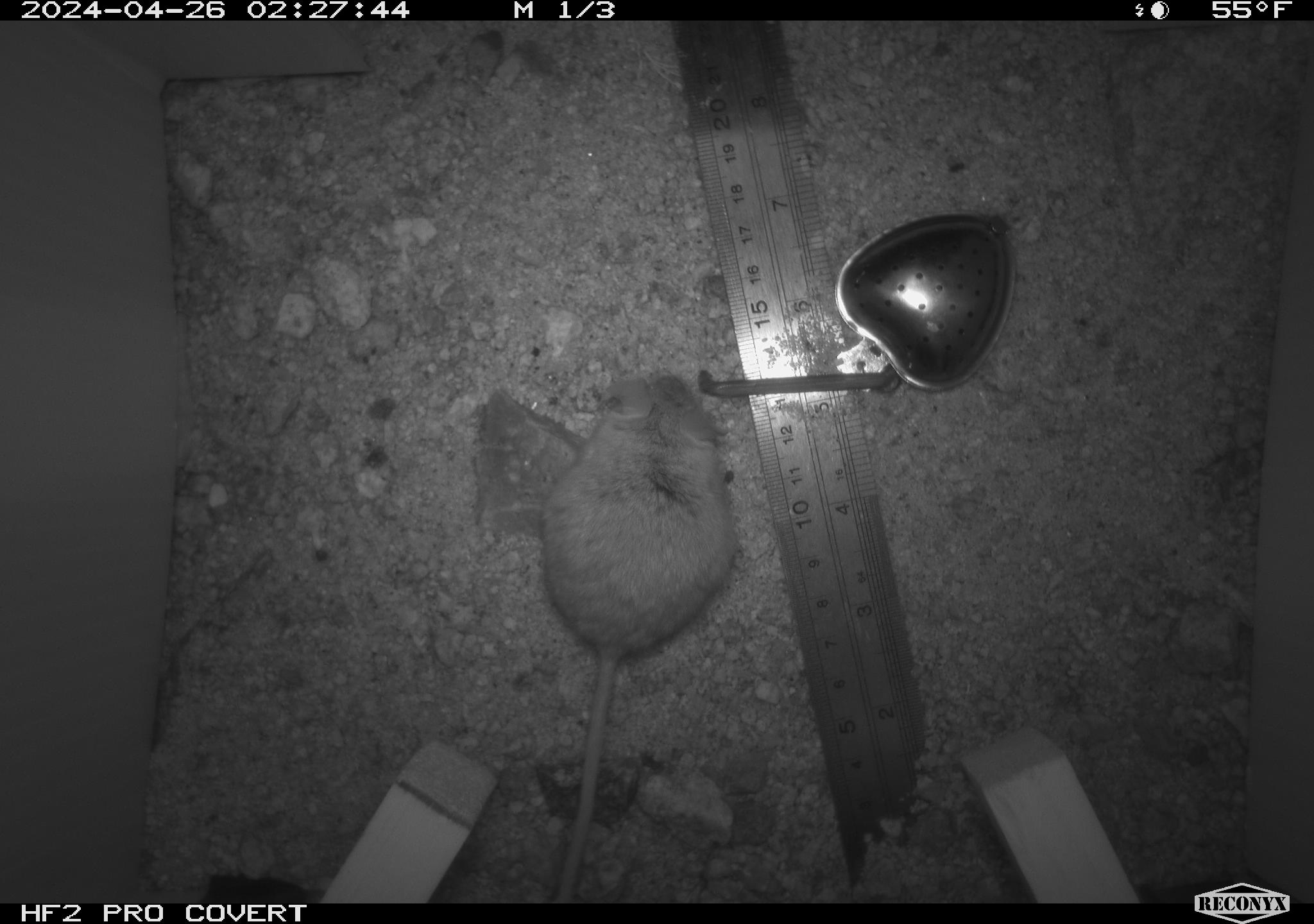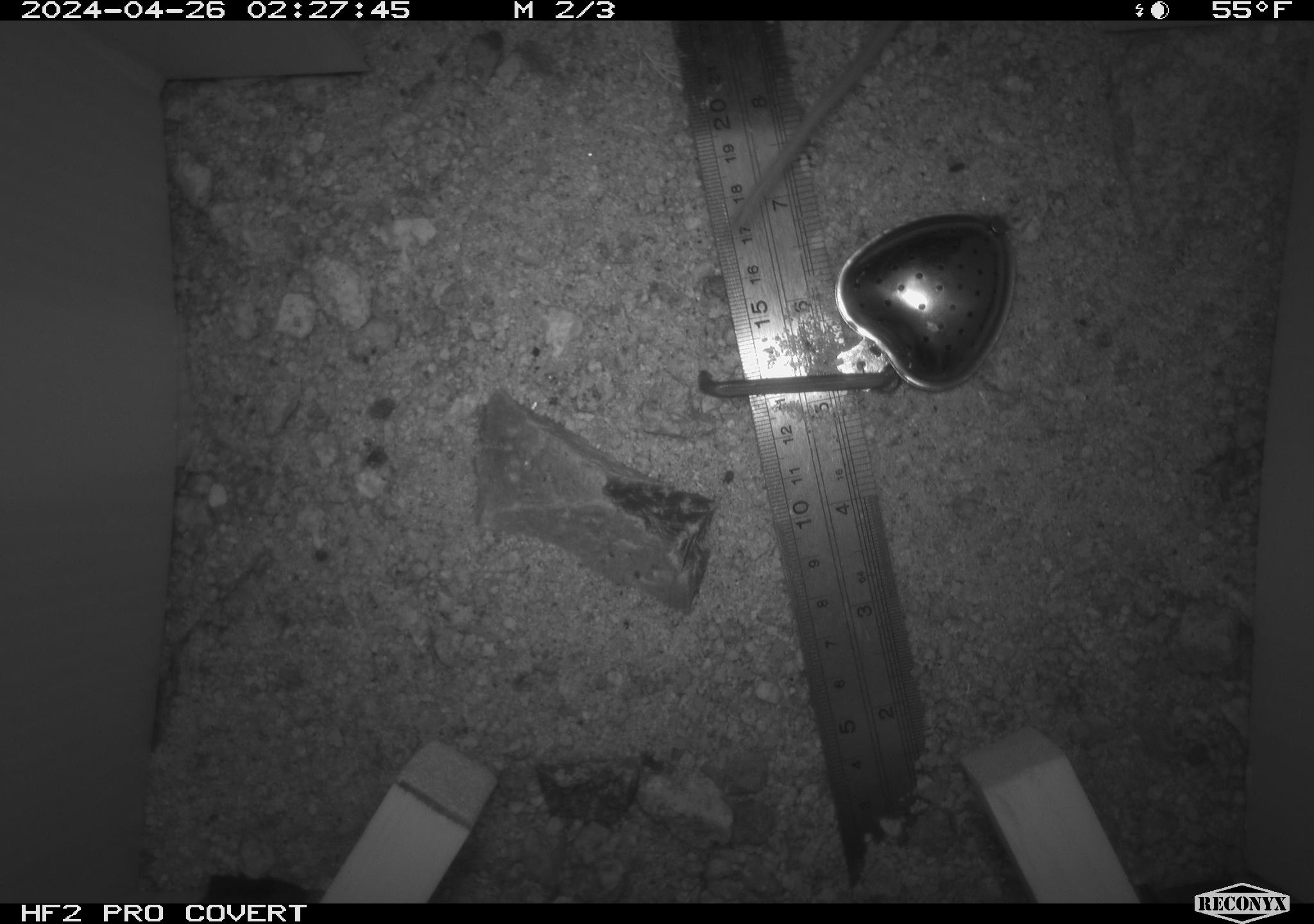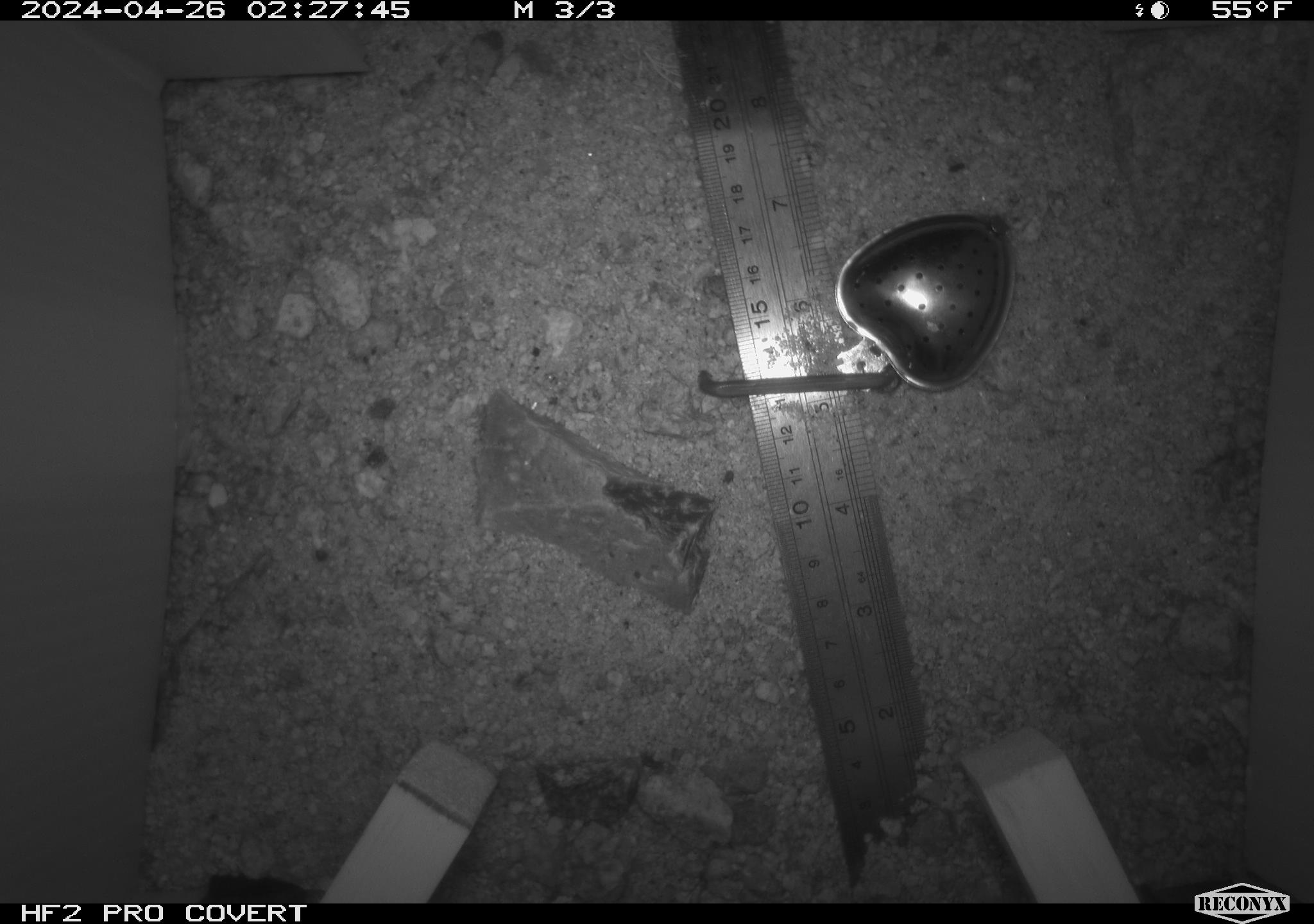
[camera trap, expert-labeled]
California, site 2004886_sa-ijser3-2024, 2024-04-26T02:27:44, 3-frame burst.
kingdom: Animalia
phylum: Chordata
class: Mammalia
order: Rodentia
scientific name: Rodentia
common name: mouse species